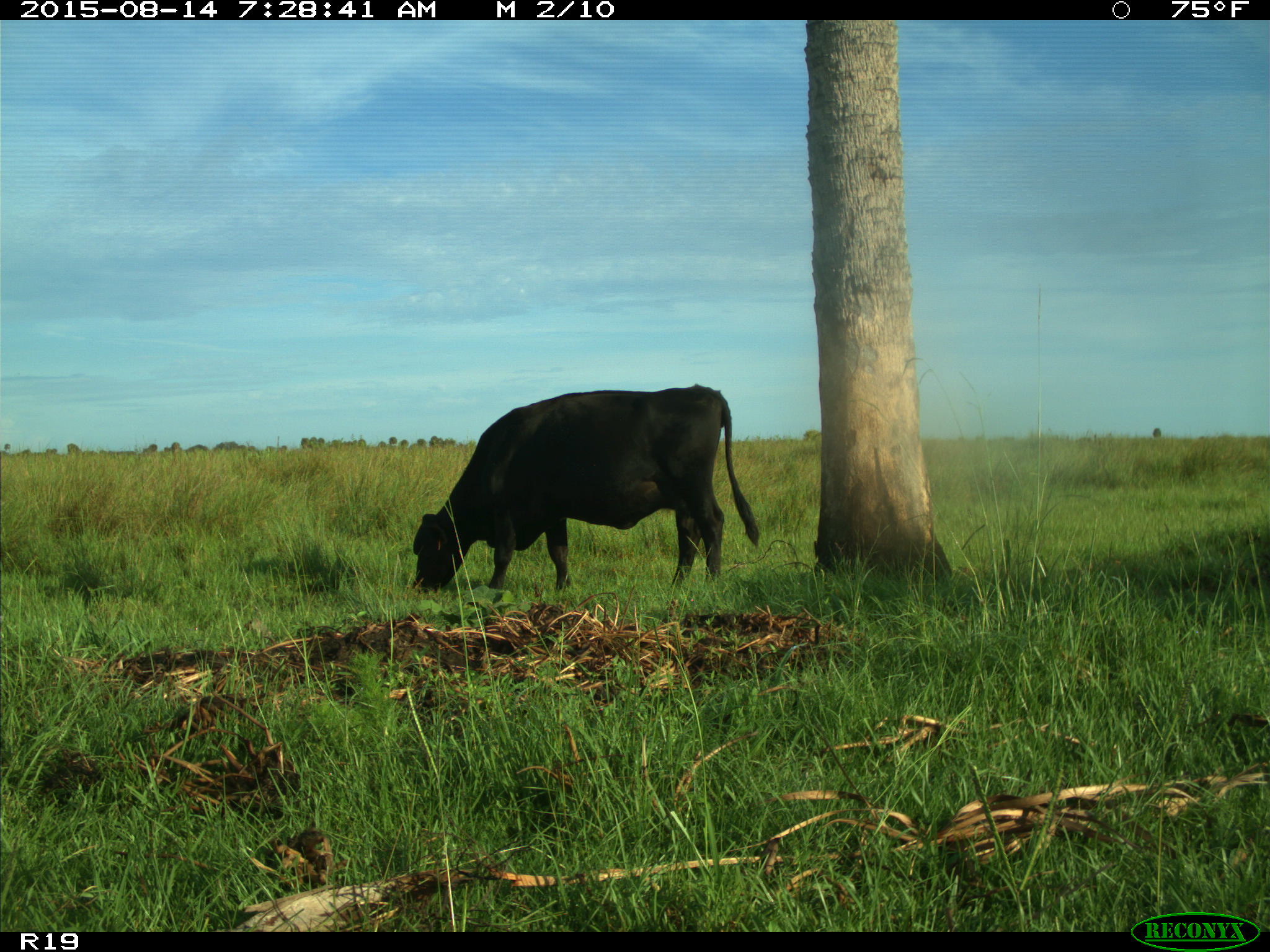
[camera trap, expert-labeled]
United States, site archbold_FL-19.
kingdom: Animalia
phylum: Chordata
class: Mammalia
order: Artiodactyla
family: Bovidae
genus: Bos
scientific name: Bos taurus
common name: domestic cow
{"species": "Bos taurus (domestic cow)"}